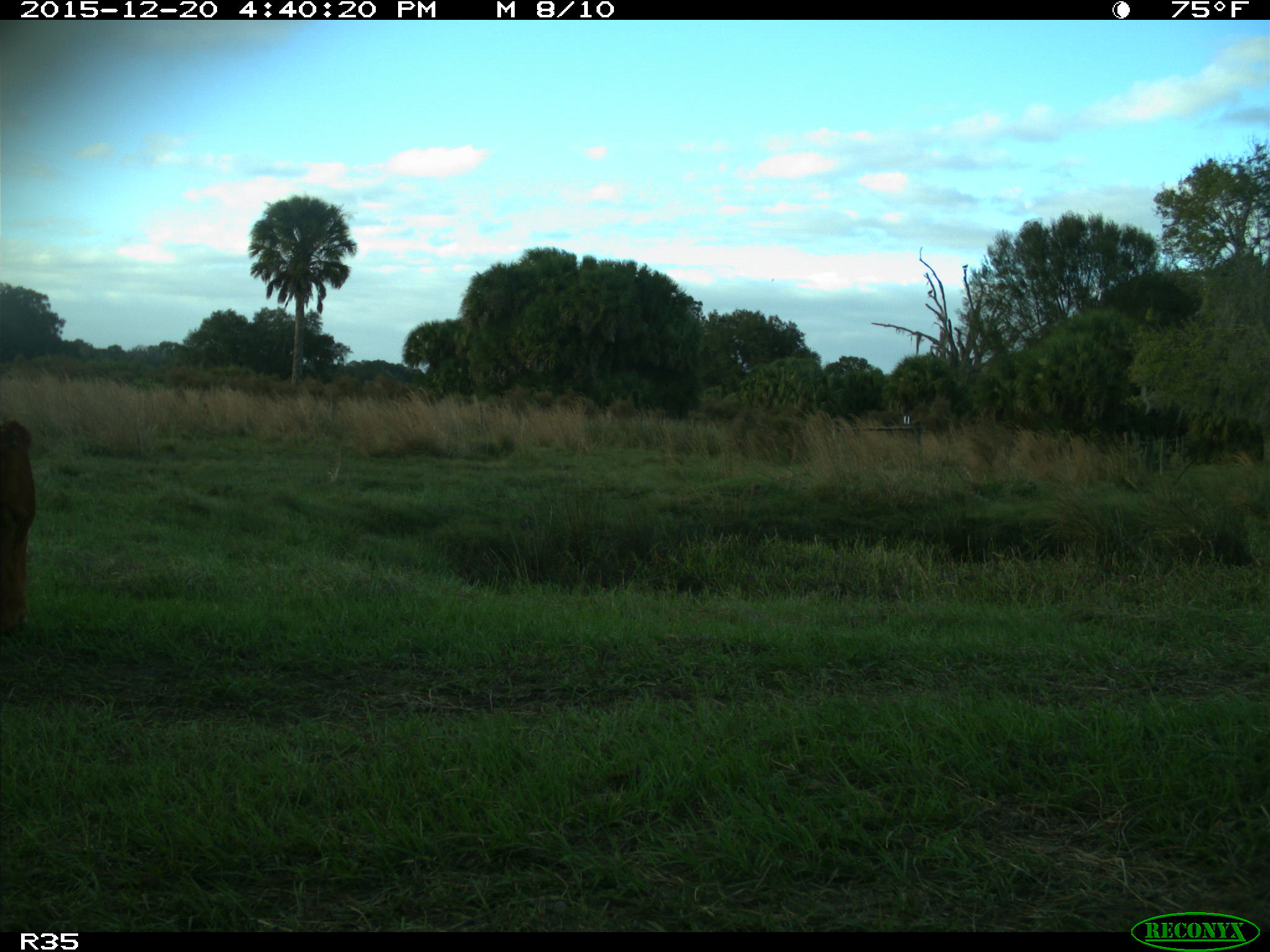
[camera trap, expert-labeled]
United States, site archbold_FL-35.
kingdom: Animalia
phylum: Chordata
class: Mammalia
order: Artiodactyla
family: Bovidae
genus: Bos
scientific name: Bos taurus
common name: domestic cow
Bos taurus (domestic cow).